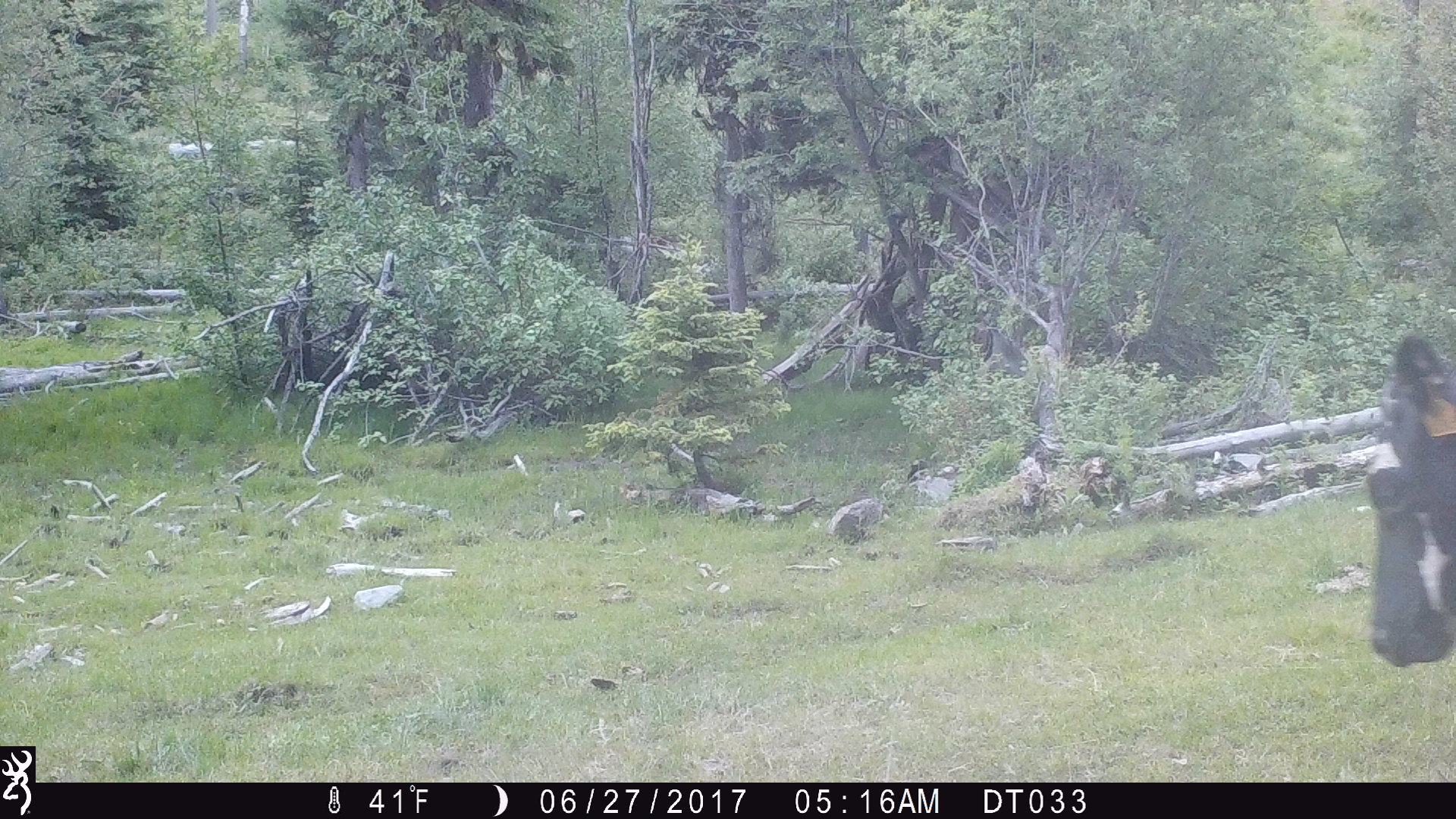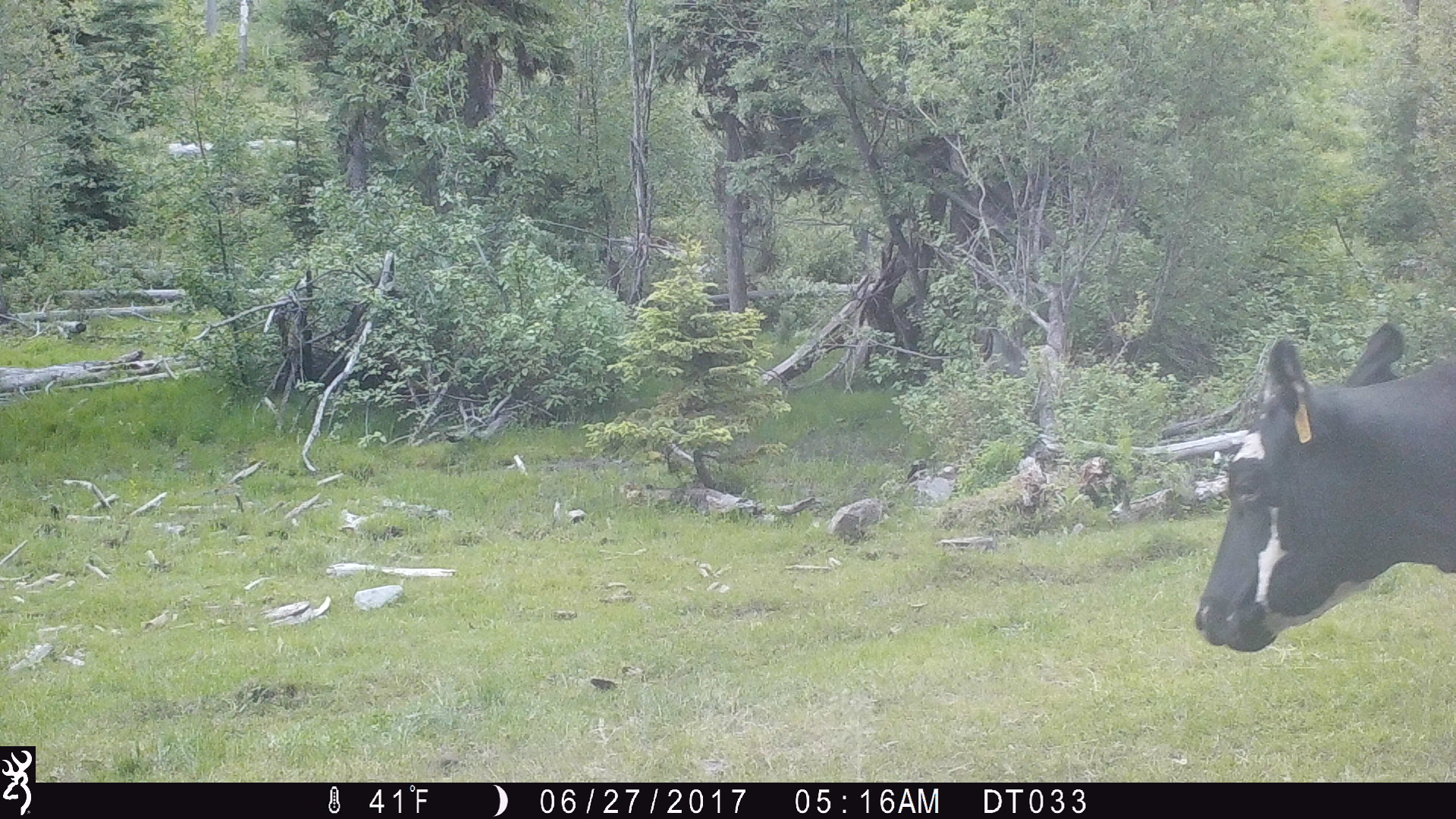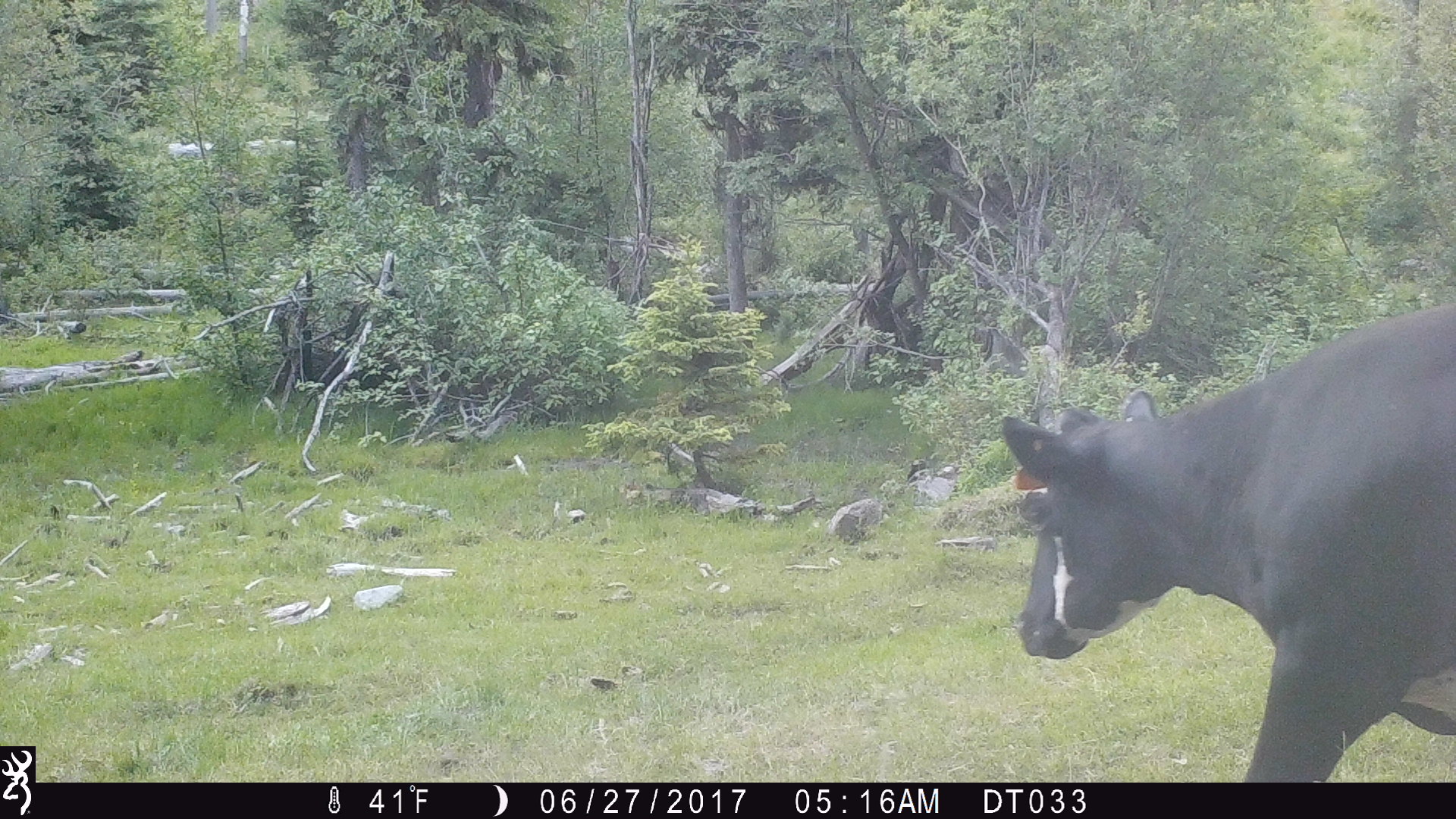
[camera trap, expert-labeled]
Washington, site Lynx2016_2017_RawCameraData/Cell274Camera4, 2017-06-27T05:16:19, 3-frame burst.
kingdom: Animalia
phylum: Chordata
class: Mammalia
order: Artiodactyla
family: Bovidae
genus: Bos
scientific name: Bos taurus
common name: domestic cattle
Domestic cattle (Bos taurus). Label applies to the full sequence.